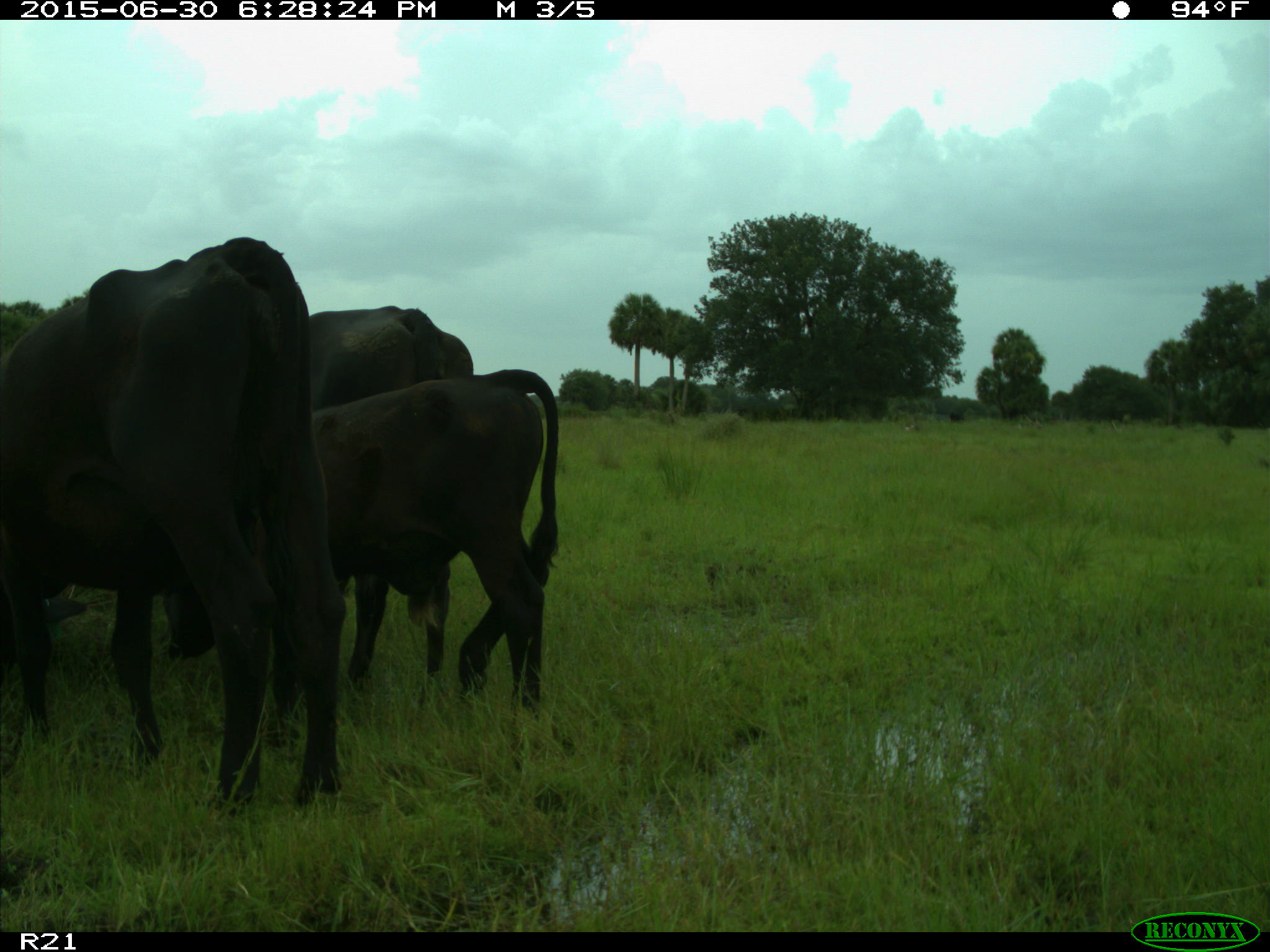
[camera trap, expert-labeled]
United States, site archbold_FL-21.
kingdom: Animalia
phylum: Chordata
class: Mammalia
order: Artiodactyla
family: Bovidae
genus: Bos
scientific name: Bos taurus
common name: domestic cow